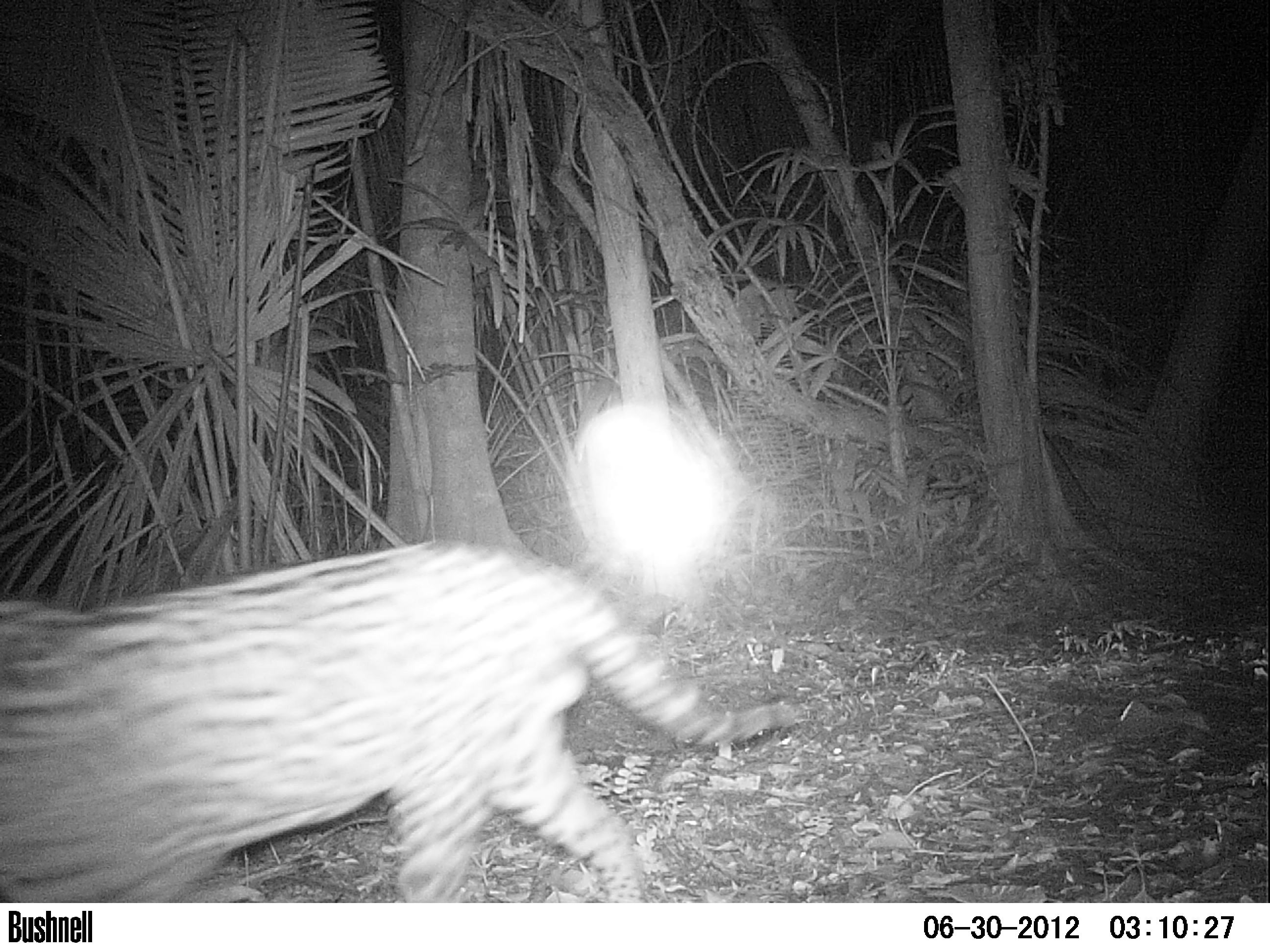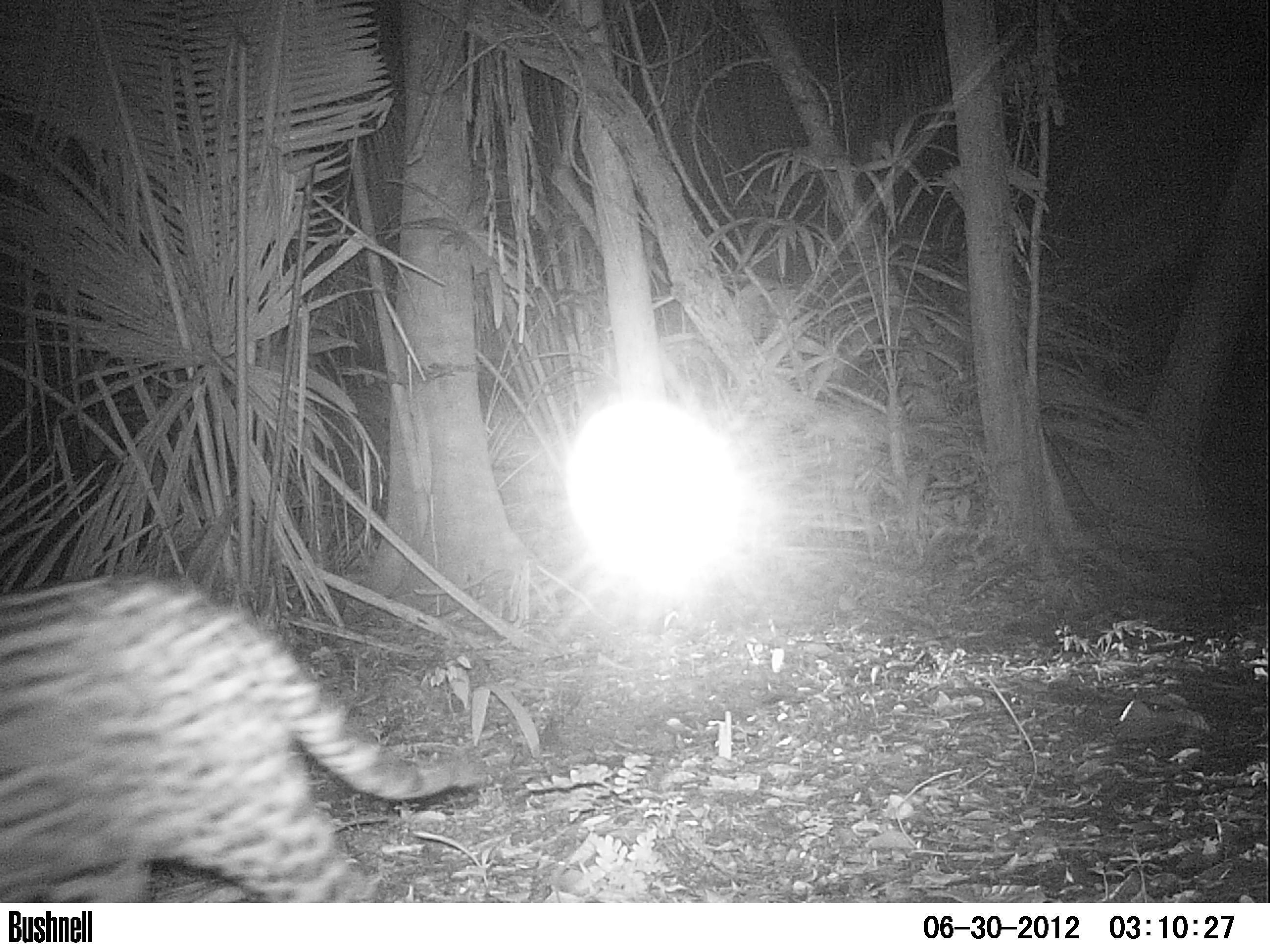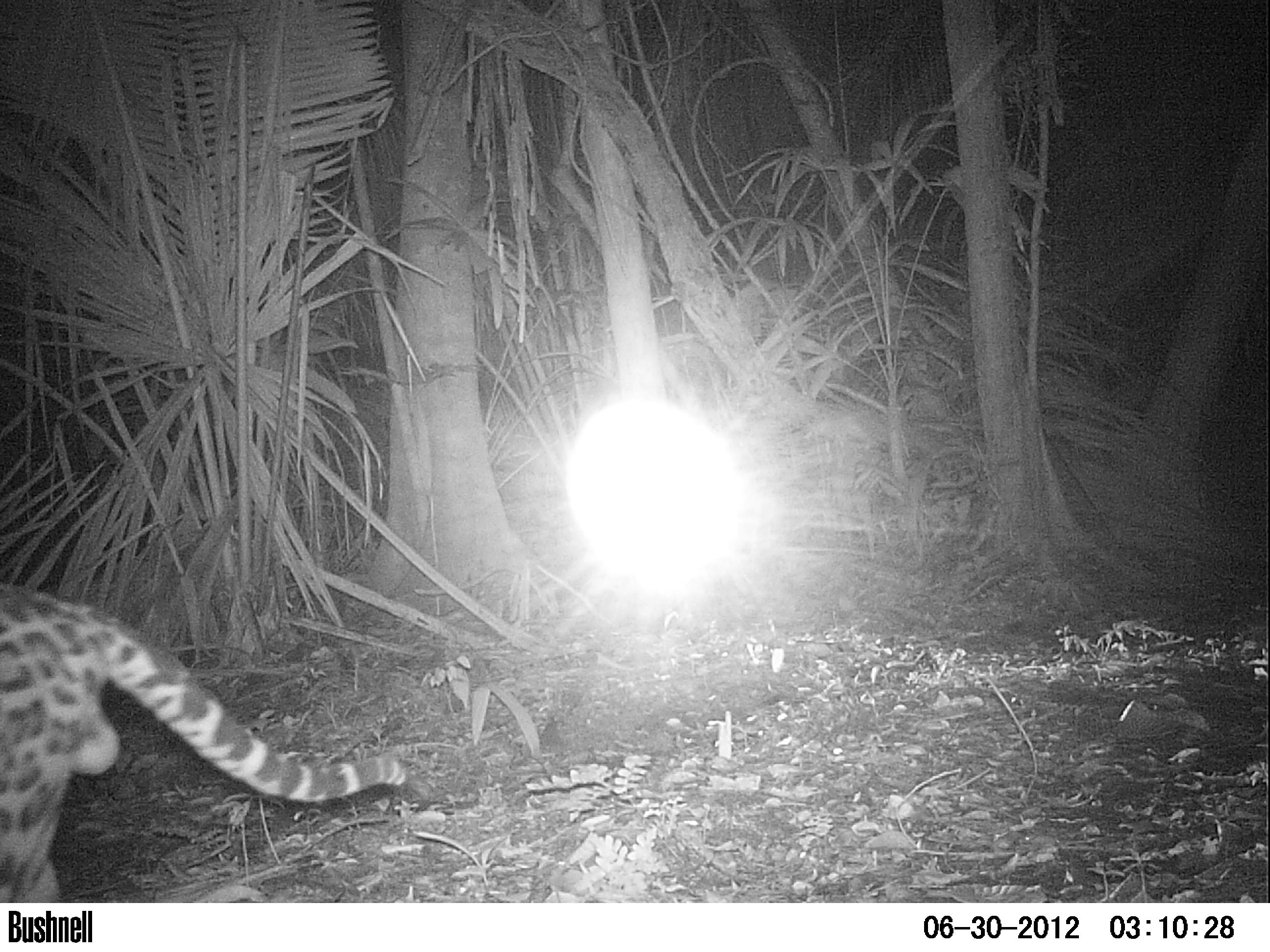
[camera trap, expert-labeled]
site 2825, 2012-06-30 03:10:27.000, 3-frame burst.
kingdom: Animalia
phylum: Chordata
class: Mammalia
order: Carnivora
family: Felidae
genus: Leopardus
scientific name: Leopardus pardalis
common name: ocelot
Leopardus pardalis (ocelot), count 1, age adult, sex male.